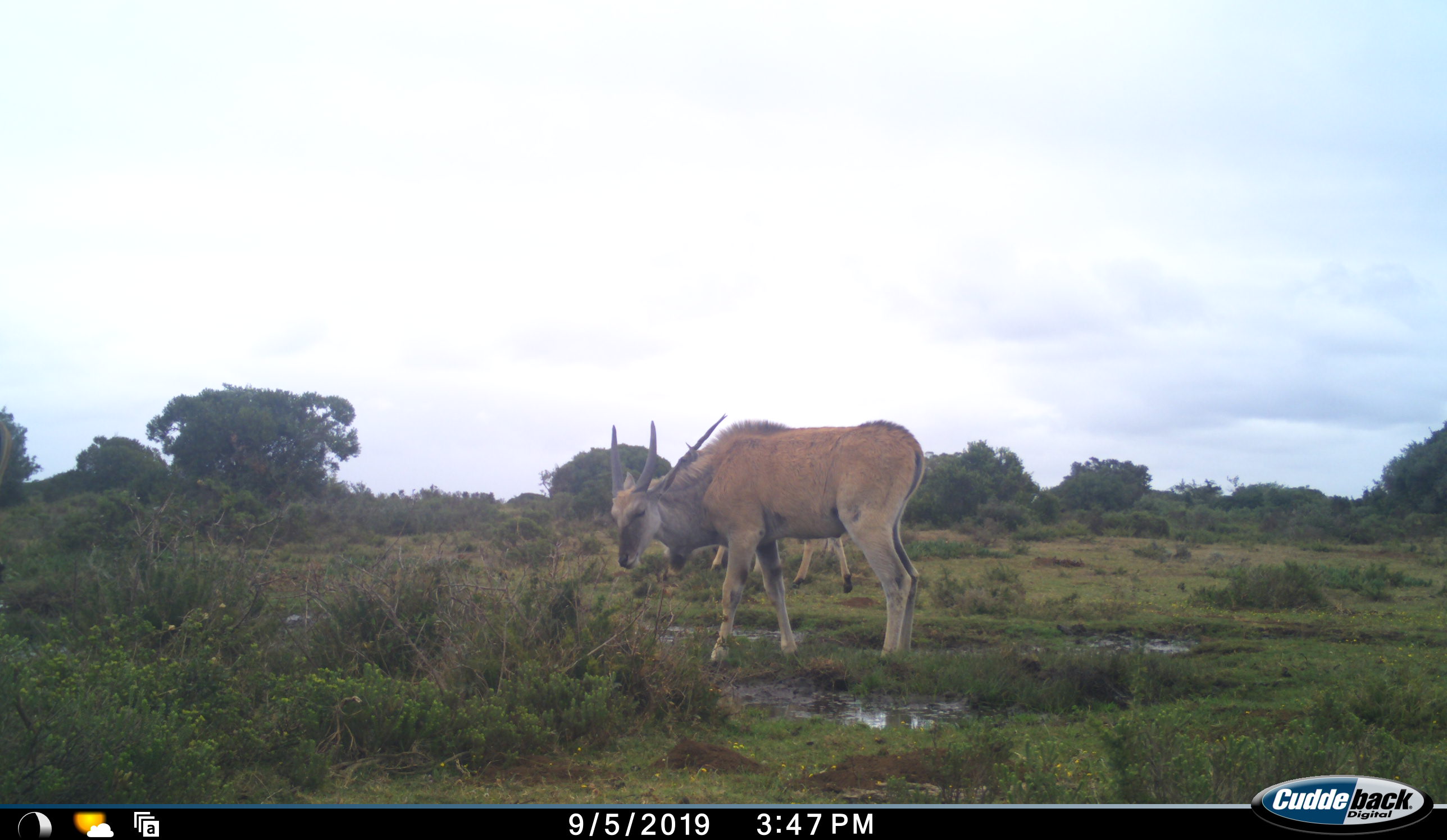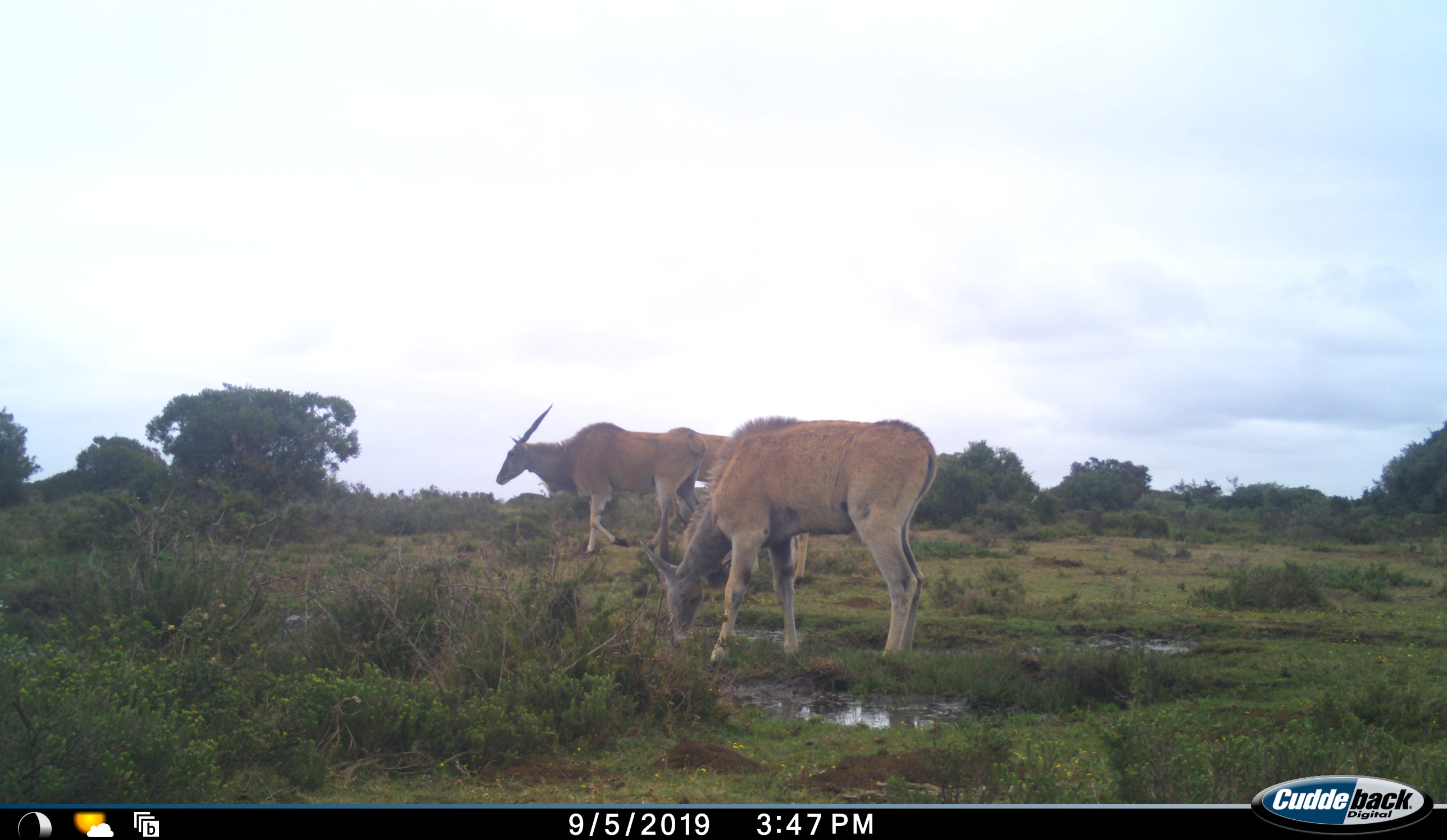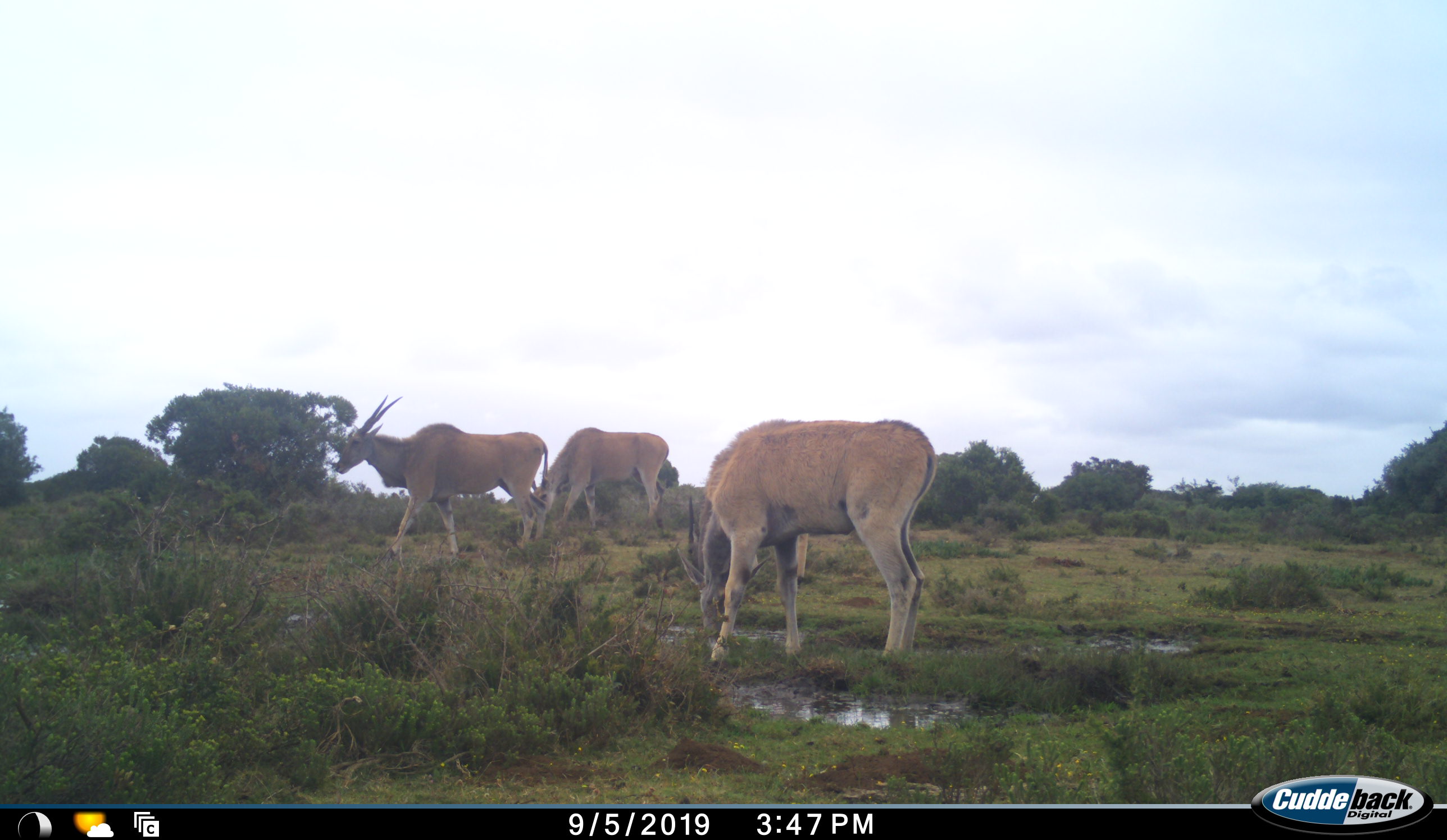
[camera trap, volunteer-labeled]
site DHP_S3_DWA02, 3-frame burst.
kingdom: Animalia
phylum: Chordata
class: Mammalia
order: Artiodactyla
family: Bovidae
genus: Tragelaphus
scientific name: Tragelaphus oryx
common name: eland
Eland (Tragelaphus oryx), count 4. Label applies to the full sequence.